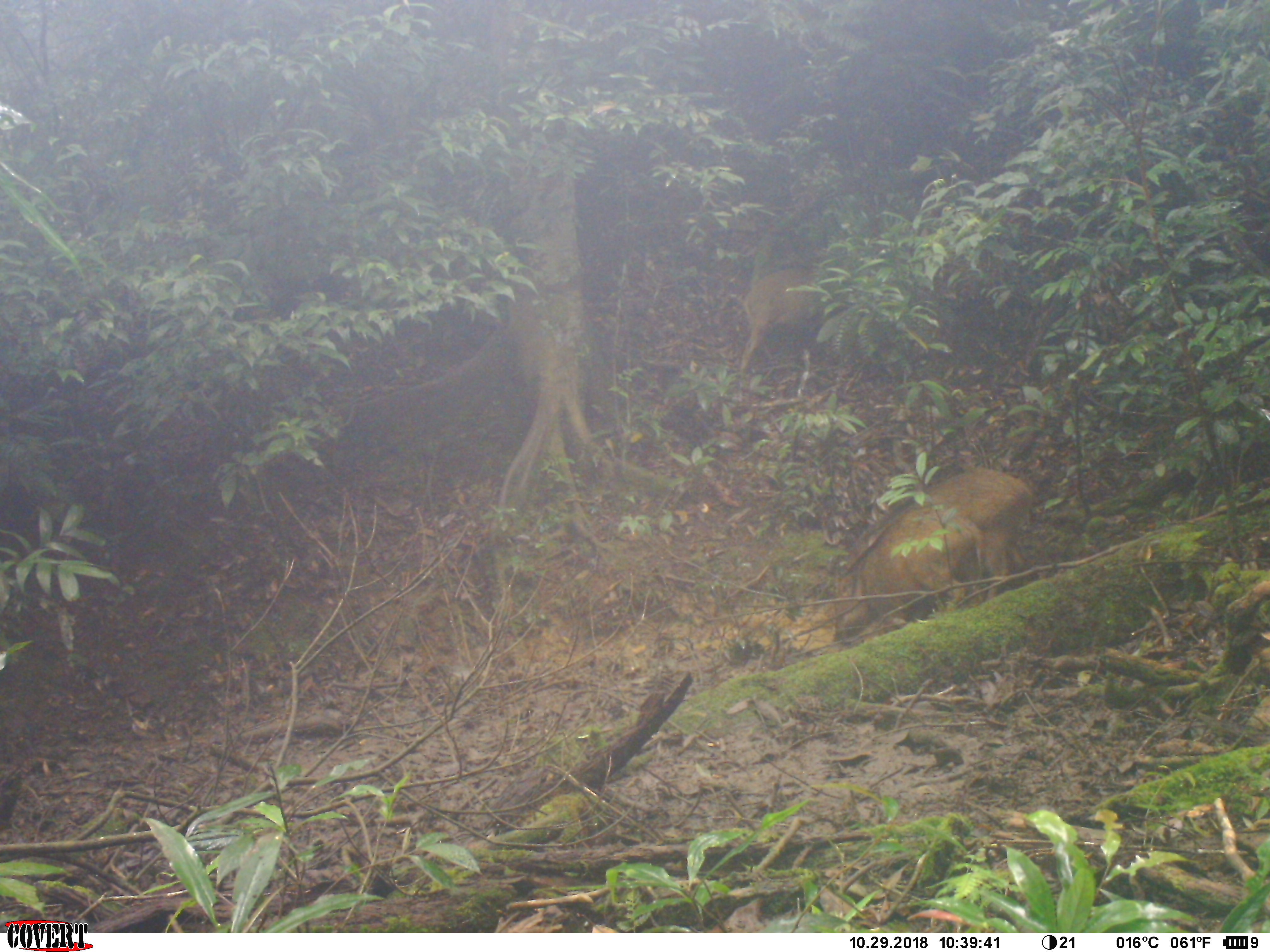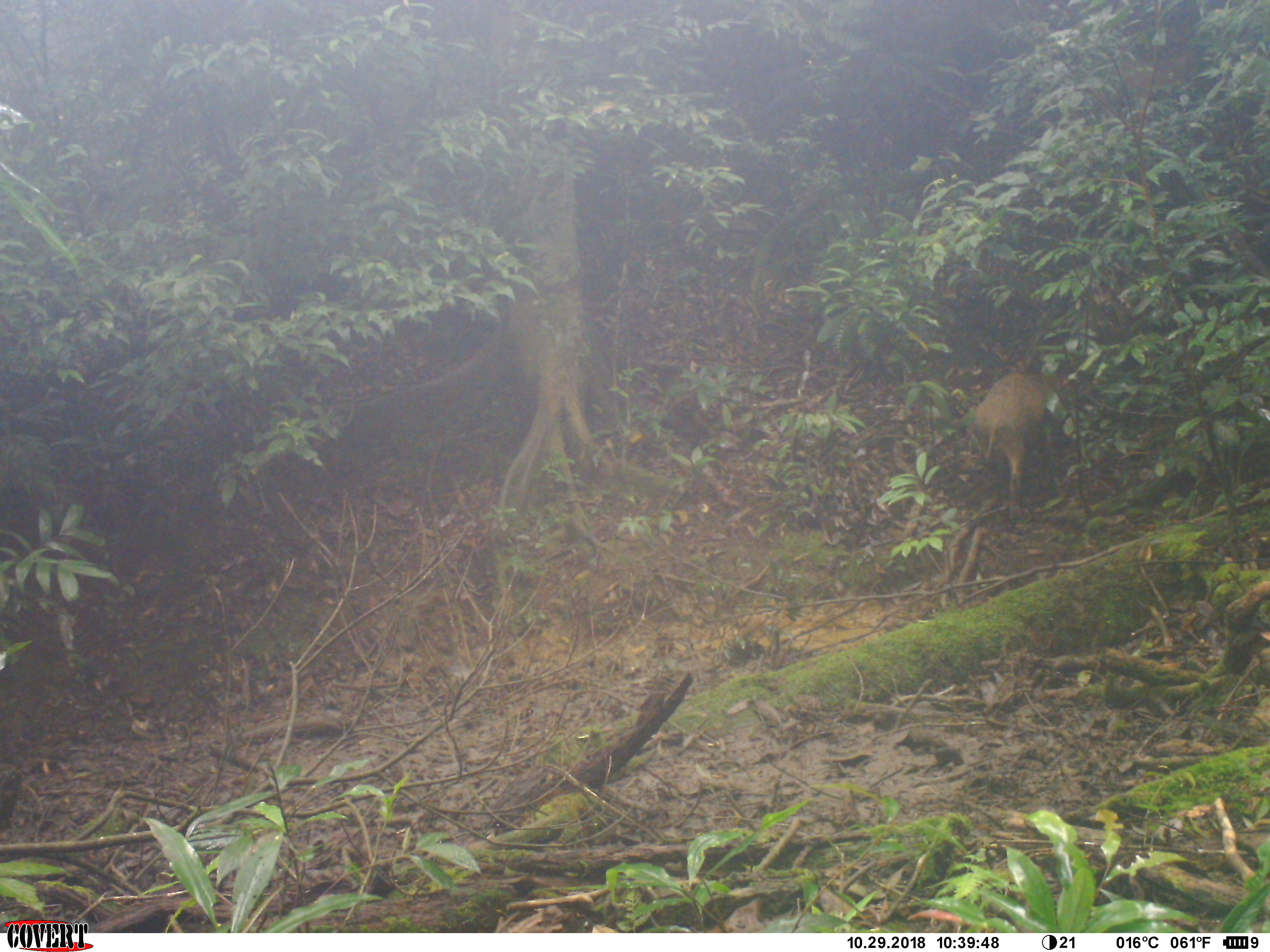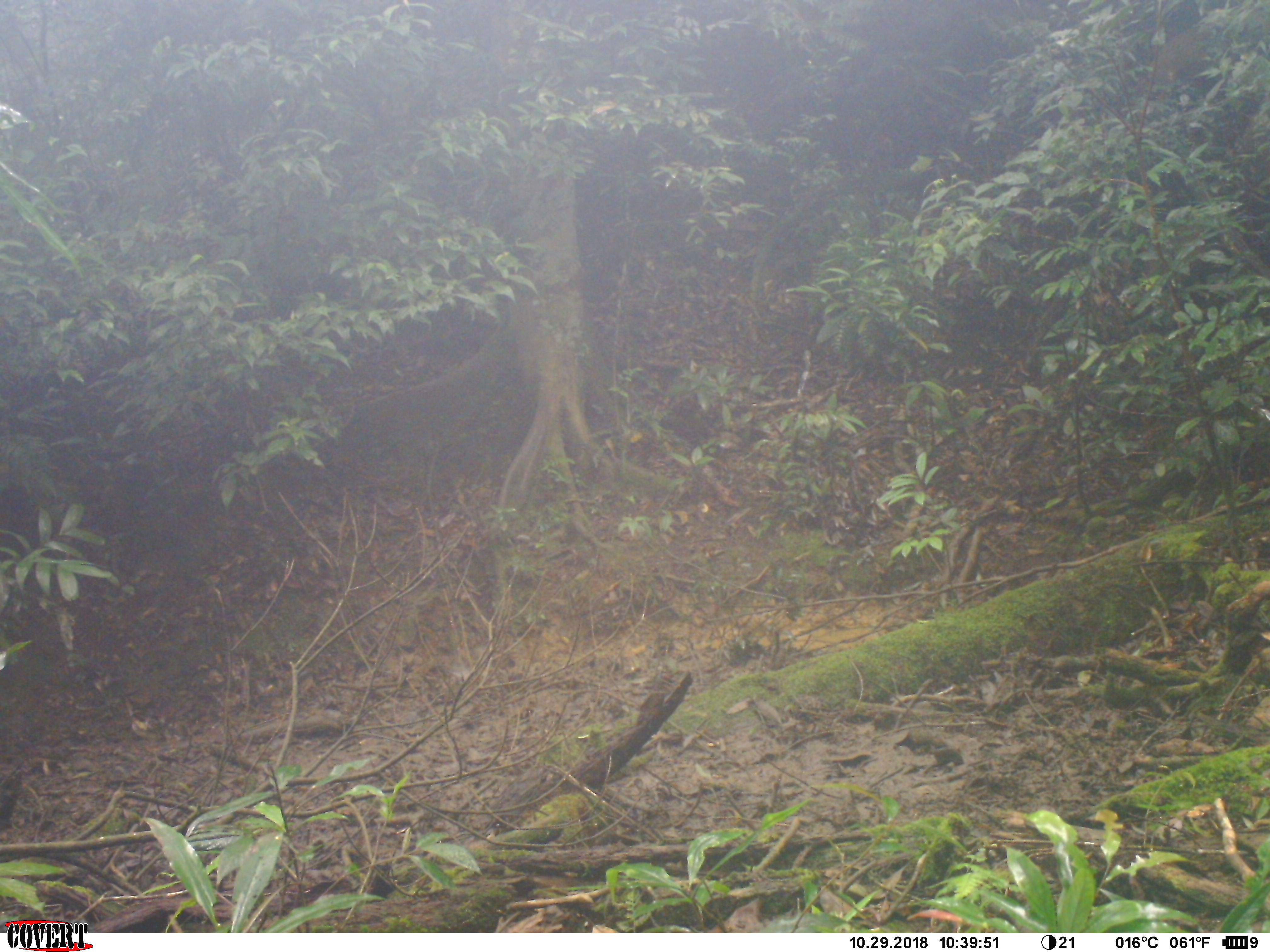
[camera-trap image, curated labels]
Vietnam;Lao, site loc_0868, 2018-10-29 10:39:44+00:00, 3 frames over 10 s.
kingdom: Animalia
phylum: Chordata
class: Mammalia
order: Artiodactyla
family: Suidae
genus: Sus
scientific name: Sus scrofa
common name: eurasian wild pig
Eurasian wild pig (Sus scrofa). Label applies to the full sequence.